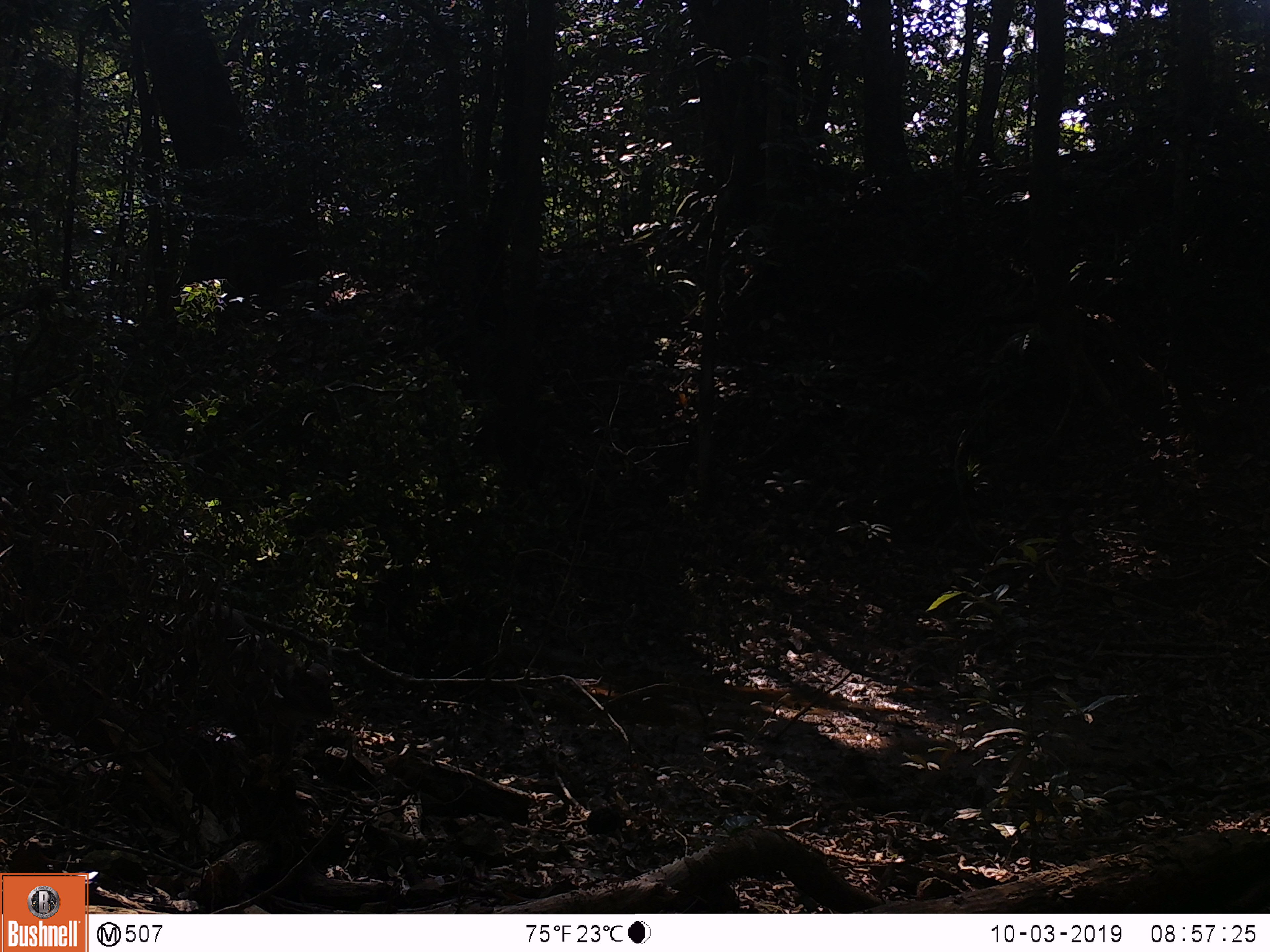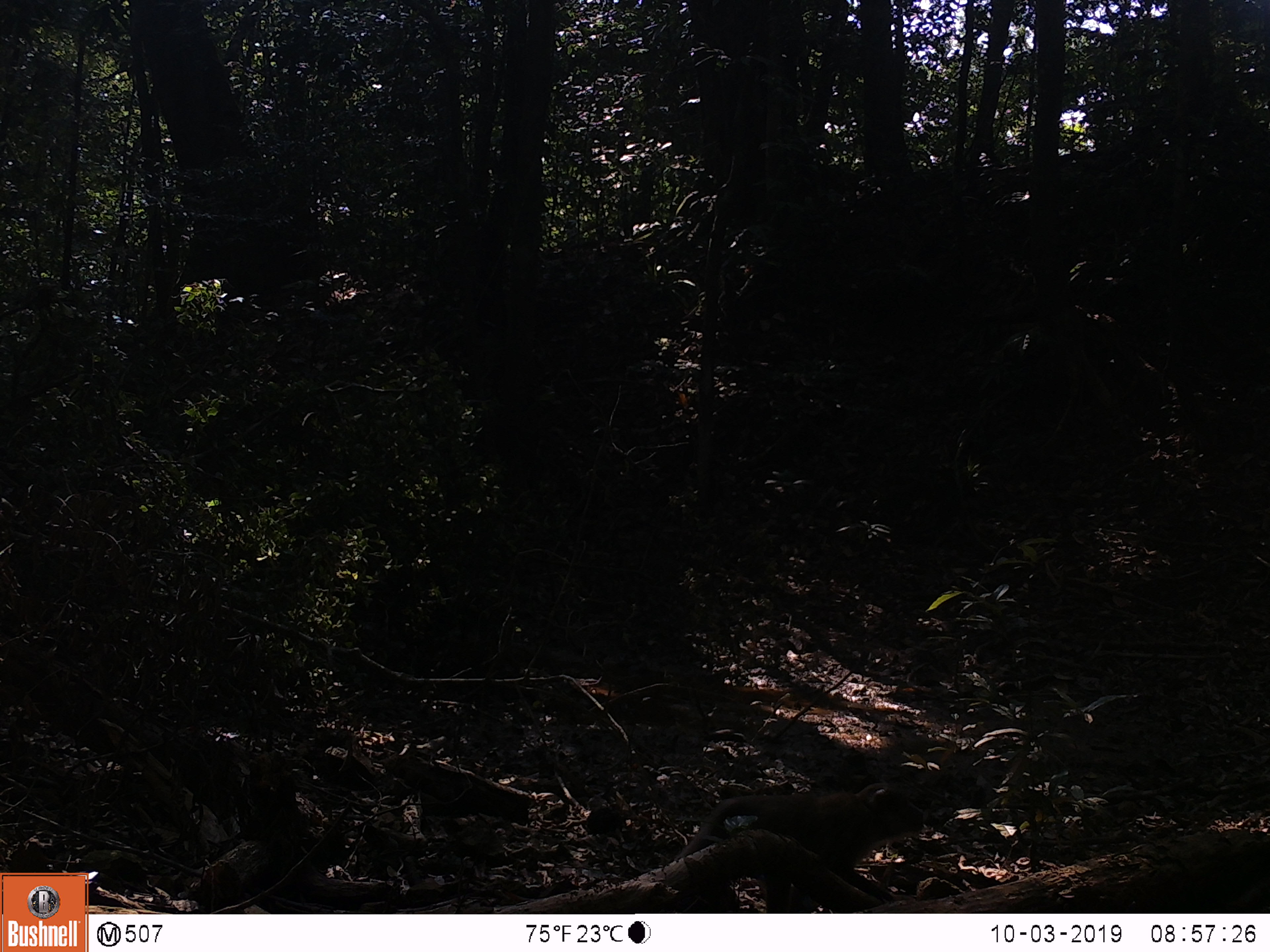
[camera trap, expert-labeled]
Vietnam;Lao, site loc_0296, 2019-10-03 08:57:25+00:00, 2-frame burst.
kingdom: Animalia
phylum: Chordata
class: Mammalia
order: Primates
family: Cercopithecidae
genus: Macaca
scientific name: Macaca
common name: macaques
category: assam or rhesus macaque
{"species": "assam or rhesus macaque (macaques) (Macaca)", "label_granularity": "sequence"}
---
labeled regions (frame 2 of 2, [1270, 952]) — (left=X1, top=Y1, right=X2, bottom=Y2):
assam or rhesus macaque: (left=670, top=781, right=923, bottom=913)